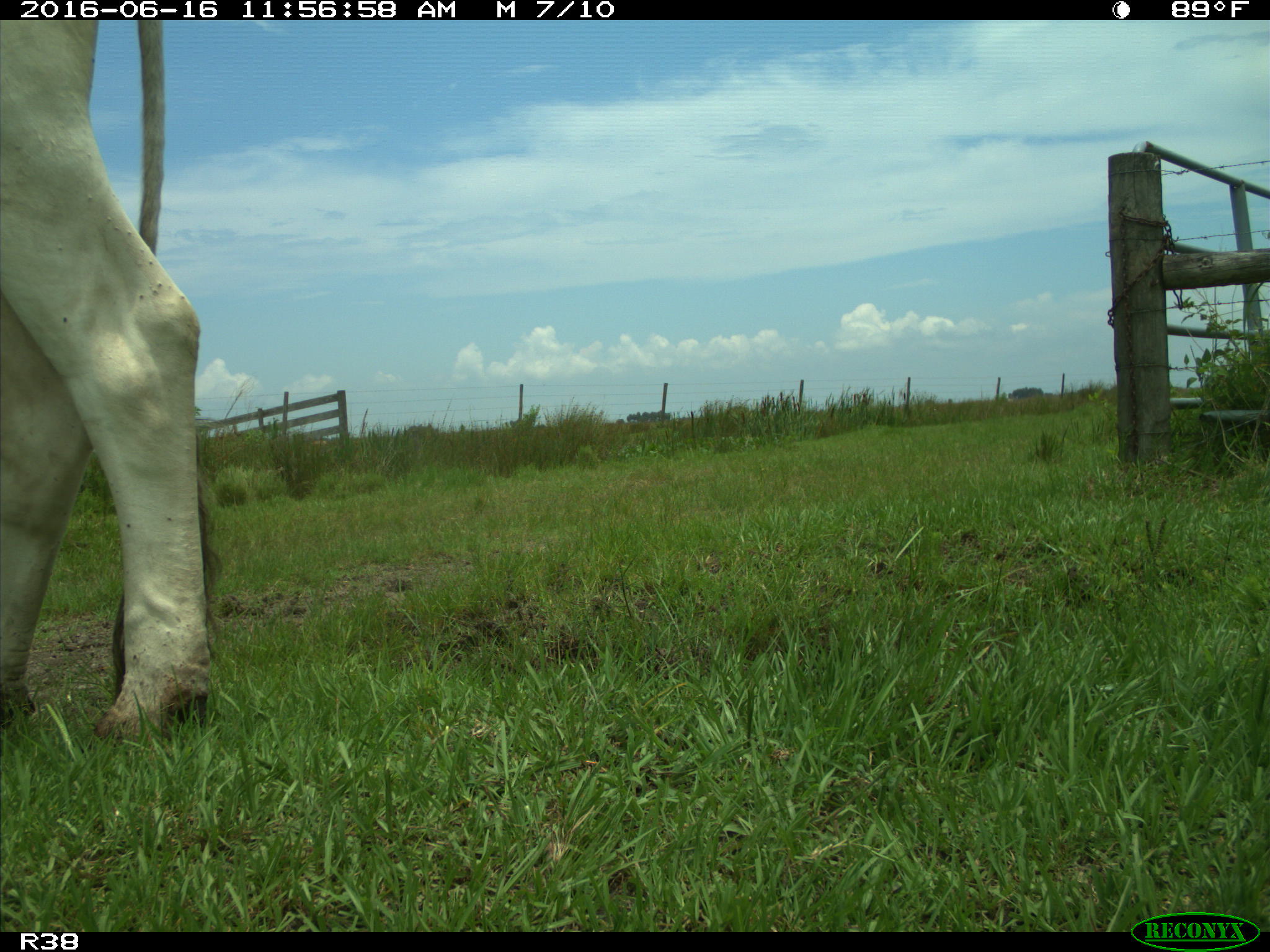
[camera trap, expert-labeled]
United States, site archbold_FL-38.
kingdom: Animalia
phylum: Chordata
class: Mammalia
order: Artiodactyla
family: Bovidae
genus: Bos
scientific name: Bos taurus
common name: domestic cow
Bos taurus (domestic cow).